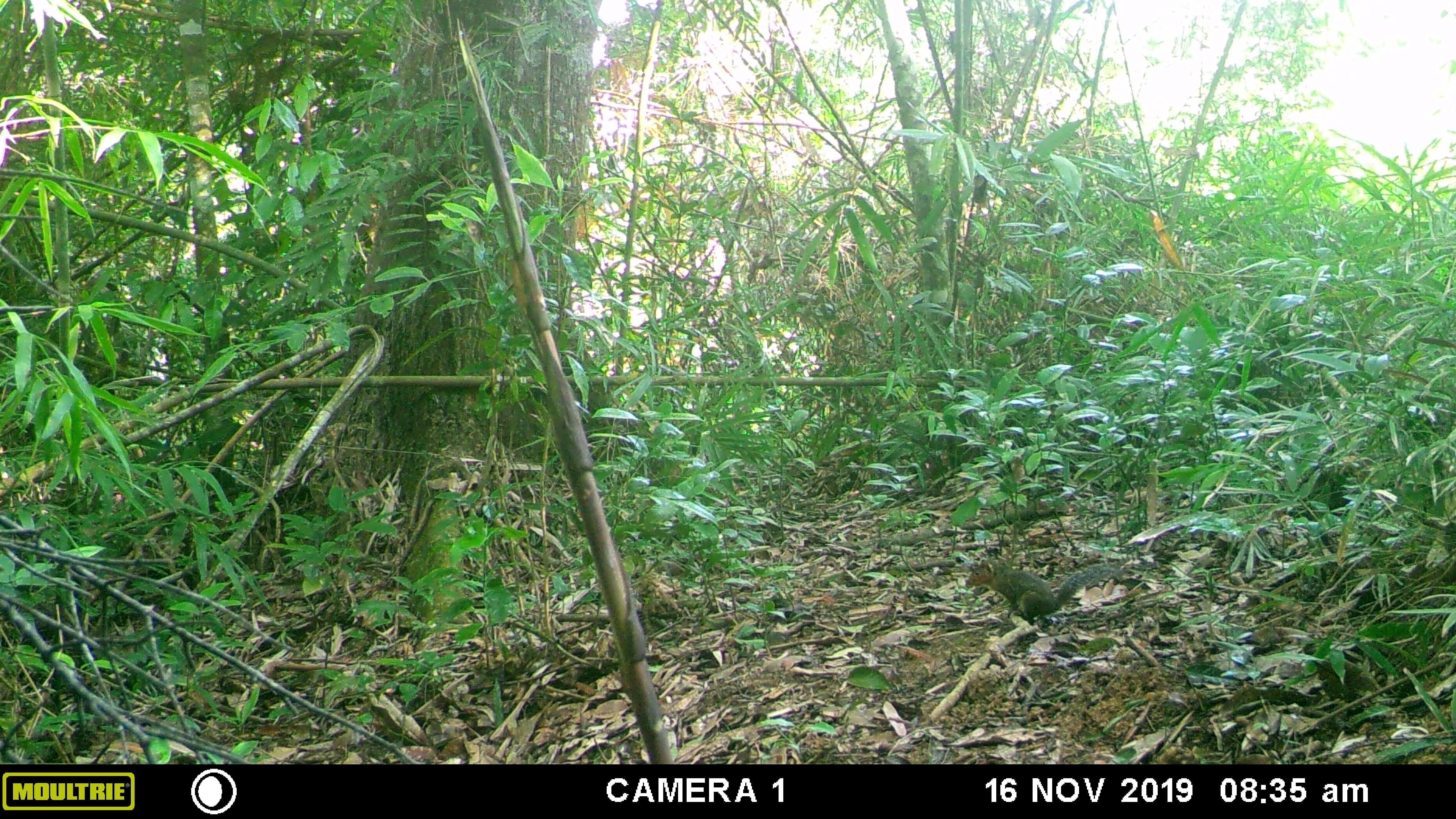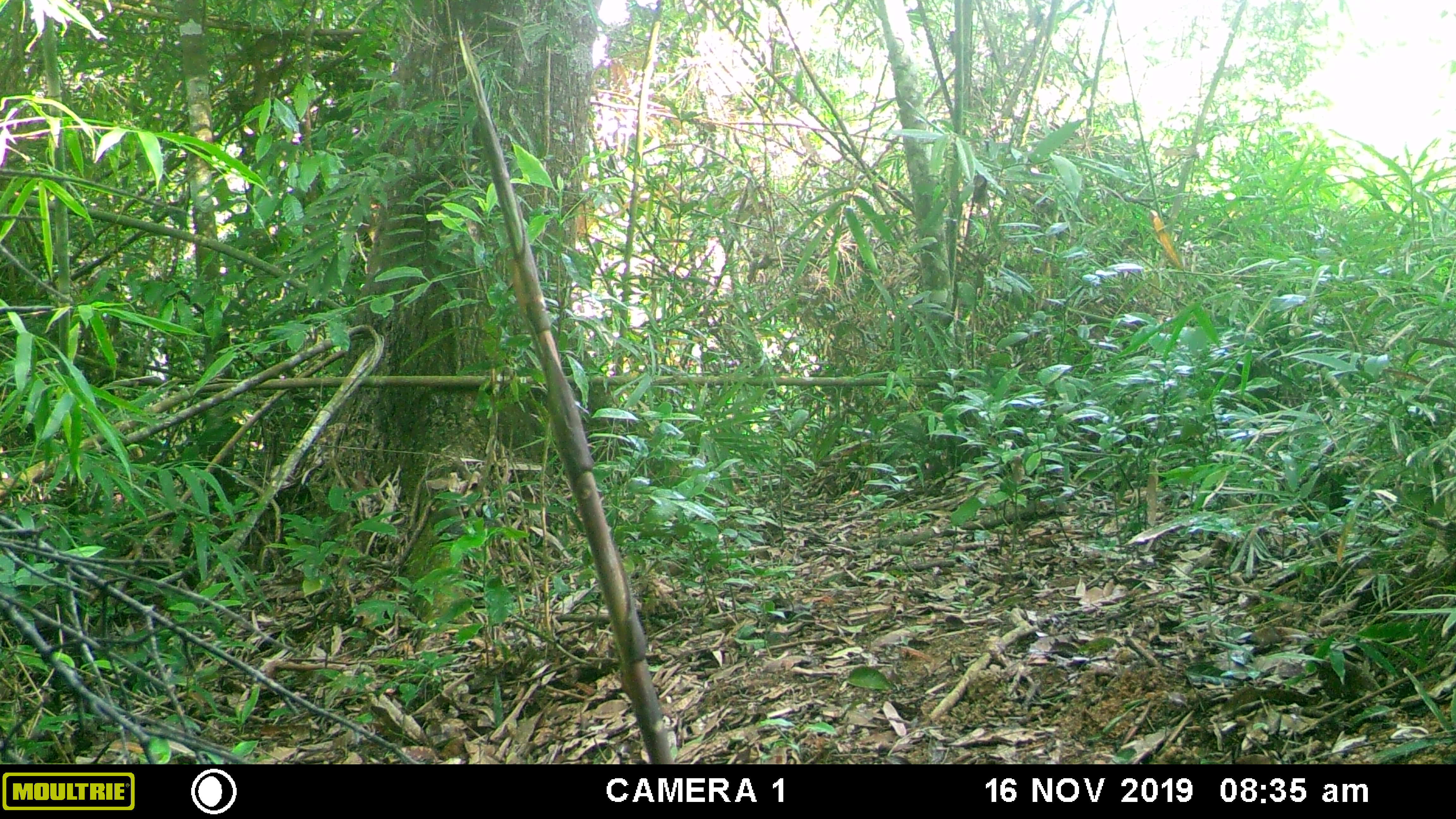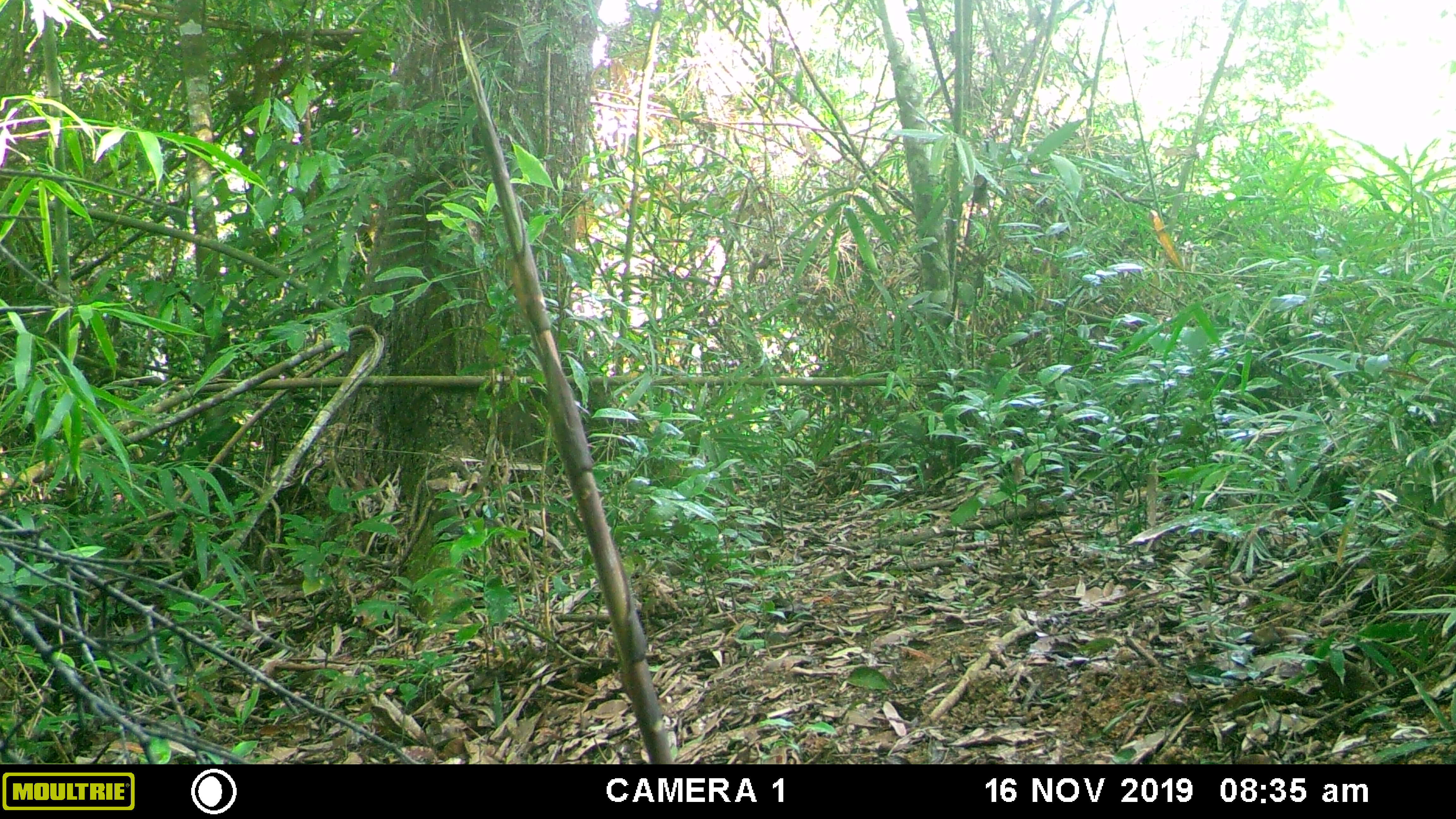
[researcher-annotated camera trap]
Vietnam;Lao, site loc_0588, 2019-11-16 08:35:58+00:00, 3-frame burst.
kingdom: Animalia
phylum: Chordata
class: Mammalia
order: Rodentia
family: Sciuridae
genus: Dremomys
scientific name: Dremomys rufigenis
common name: red-cheeked squirrel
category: red cheeked squirrel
Red cheeked squirrel (red-cheeked squirrel) (Dremomys rufigenis). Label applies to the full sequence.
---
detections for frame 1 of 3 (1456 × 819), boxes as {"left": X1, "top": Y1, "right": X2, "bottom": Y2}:
red cheeked squirrel: {"left": 963, "top": 559, "right": 1121, "bottom": 626}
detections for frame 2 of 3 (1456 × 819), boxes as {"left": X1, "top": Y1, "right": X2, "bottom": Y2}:
red cheeked squirrel: {"left": 430, "top": 487, "right": 481, "bottom": 581}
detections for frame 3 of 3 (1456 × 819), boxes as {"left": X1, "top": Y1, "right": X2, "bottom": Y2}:
red cheeked squirrel: {"left": 428, "top": 498, "right": 505, "bottom": 538}